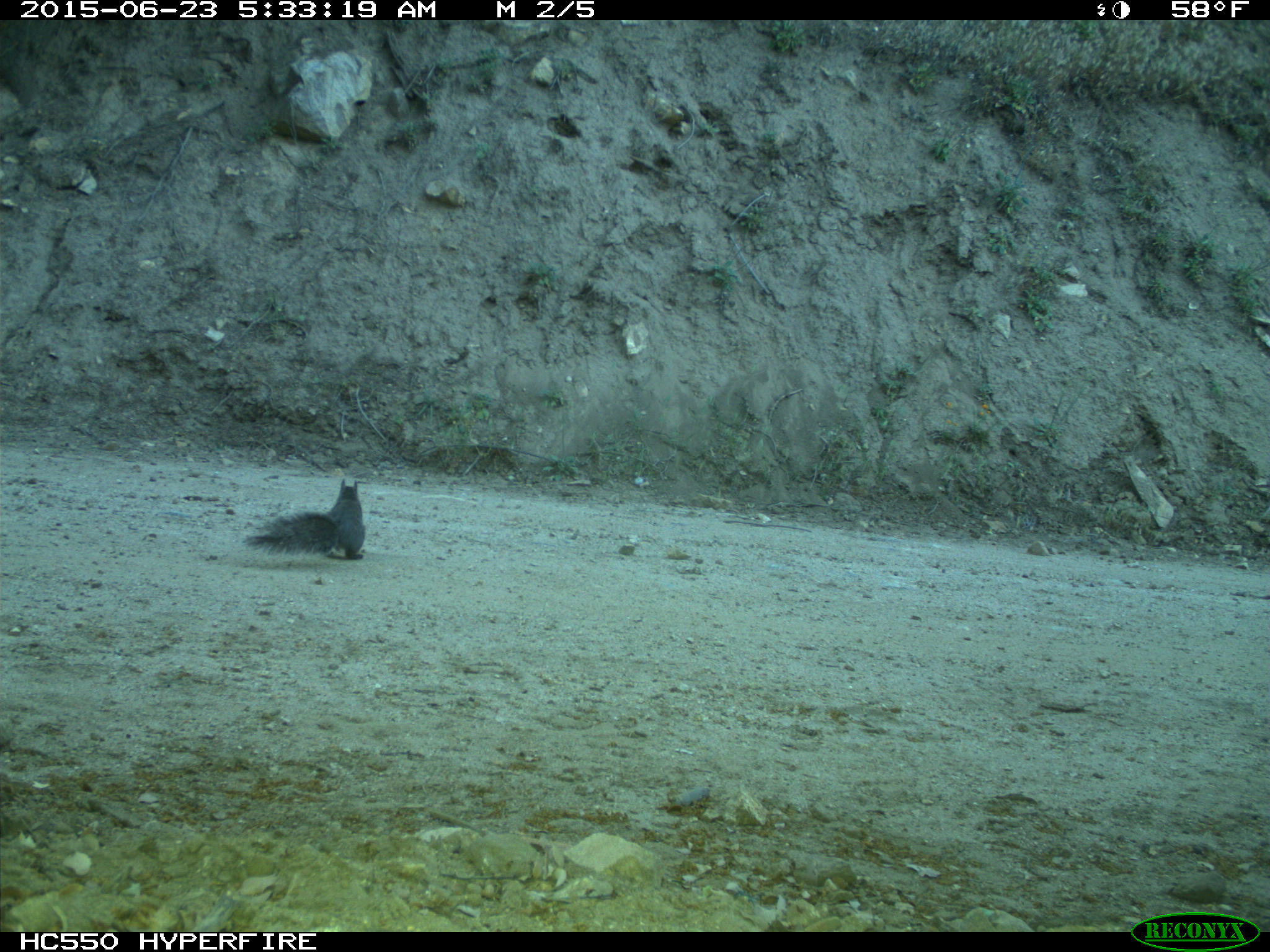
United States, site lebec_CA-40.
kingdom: Animalia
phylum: Chordata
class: Mammalia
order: Rodentia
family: Sciuridae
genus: Sciurus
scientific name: Sciurus carolinensis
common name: eastern gray squirrel